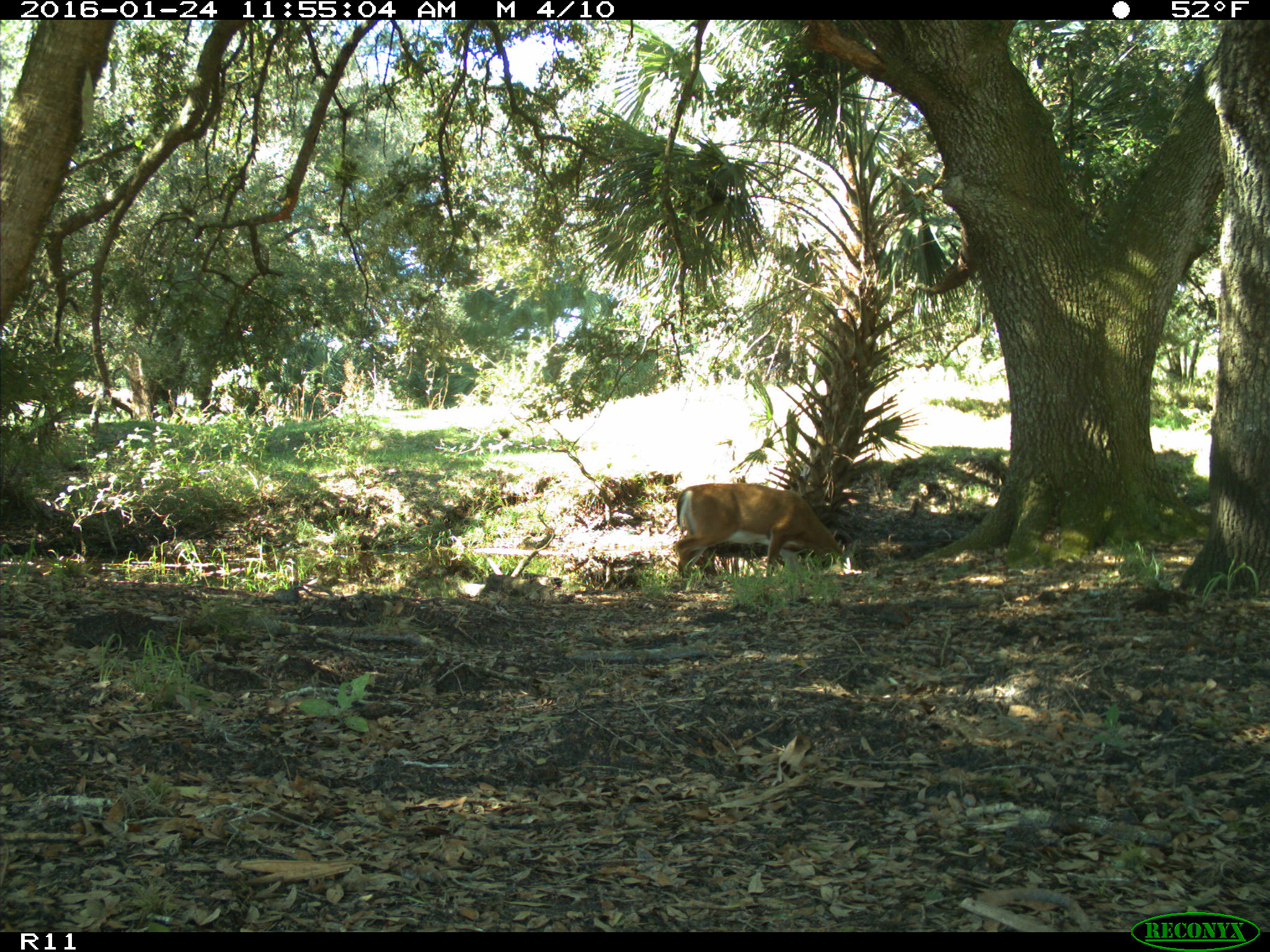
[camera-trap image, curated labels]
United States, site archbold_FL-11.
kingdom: Animalia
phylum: Chordata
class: Mammalia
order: Artiodactyla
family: Cervidae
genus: Odocoileus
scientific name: Odocoileus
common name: deer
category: unidentified deer